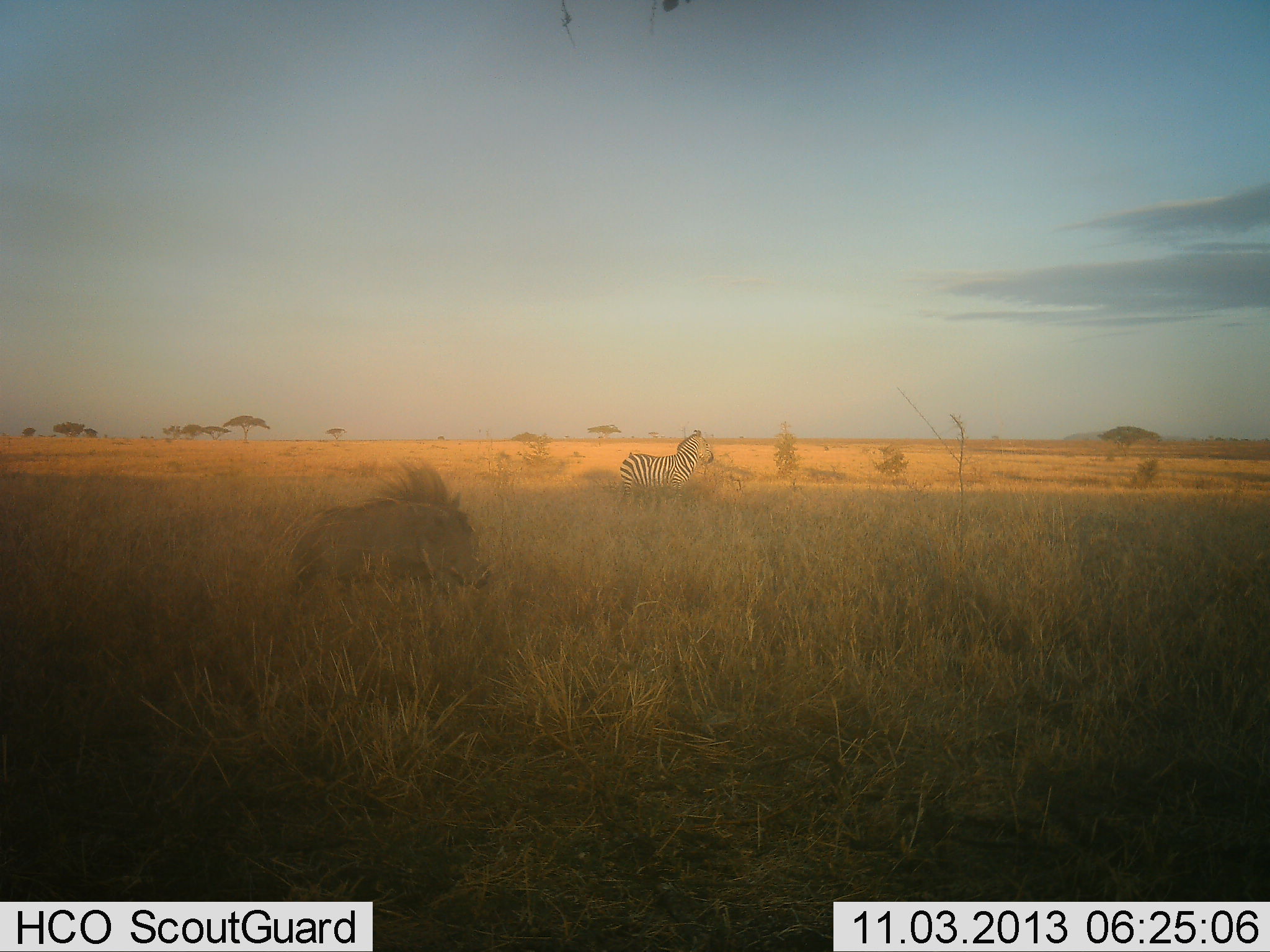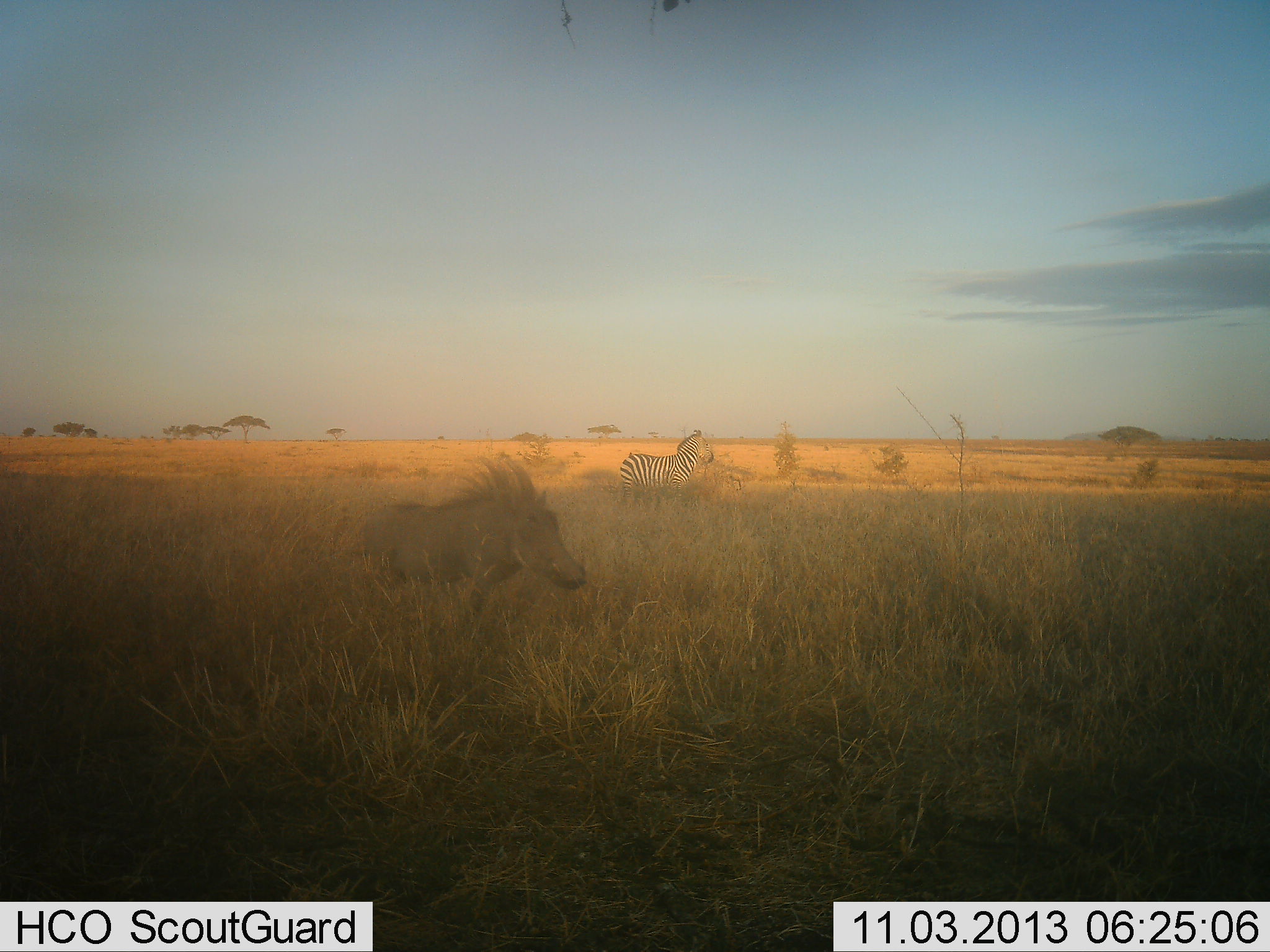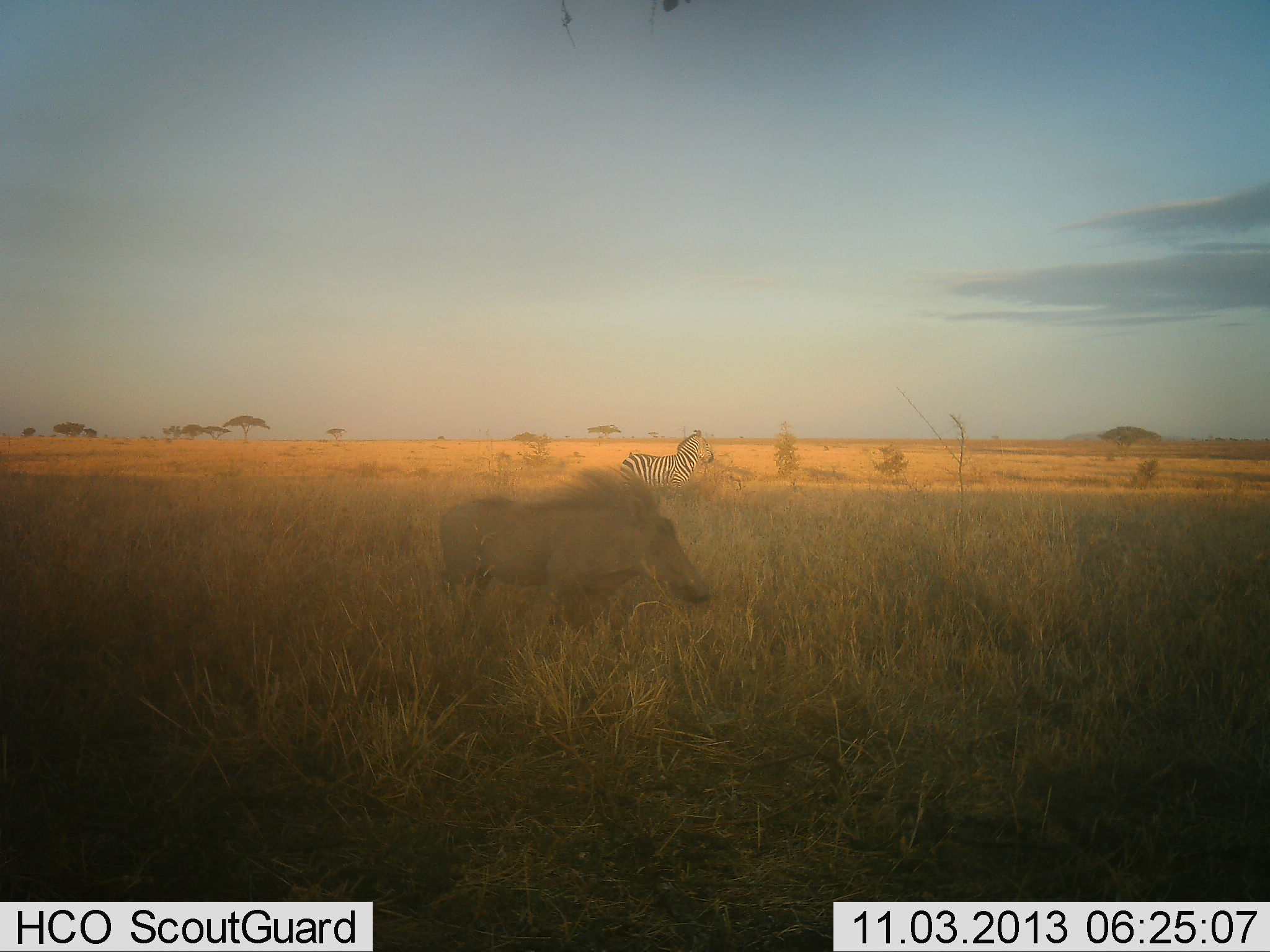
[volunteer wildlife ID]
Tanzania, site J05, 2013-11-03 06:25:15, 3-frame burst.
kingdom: Animalia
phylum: Chordata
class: Mammalia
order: Artiodactyla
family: Suidae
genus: Phacochoerus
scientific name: Phacochoerus africanus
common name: warthog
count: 1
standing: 9%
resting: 0%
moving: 94%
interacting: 0%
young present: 0%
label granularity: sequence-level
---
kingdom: Animalia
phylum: Chordata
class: Mammalia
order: Perissodactyla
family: Equidae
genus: Equus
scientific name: Equus quagga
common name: plains zebra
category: zebra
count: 1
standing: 94%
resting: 0%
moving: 6%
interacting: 0%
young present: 0%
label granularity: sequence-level